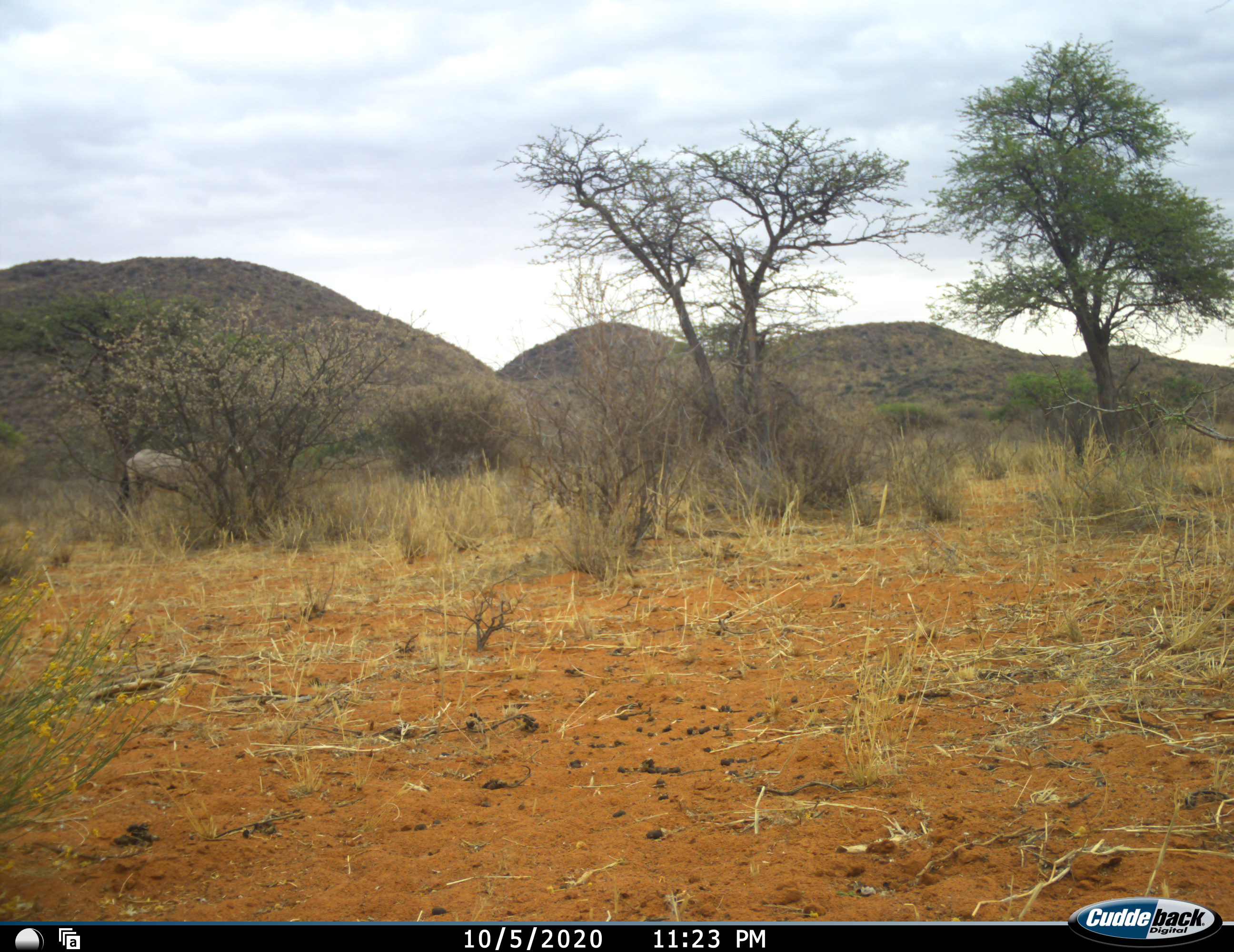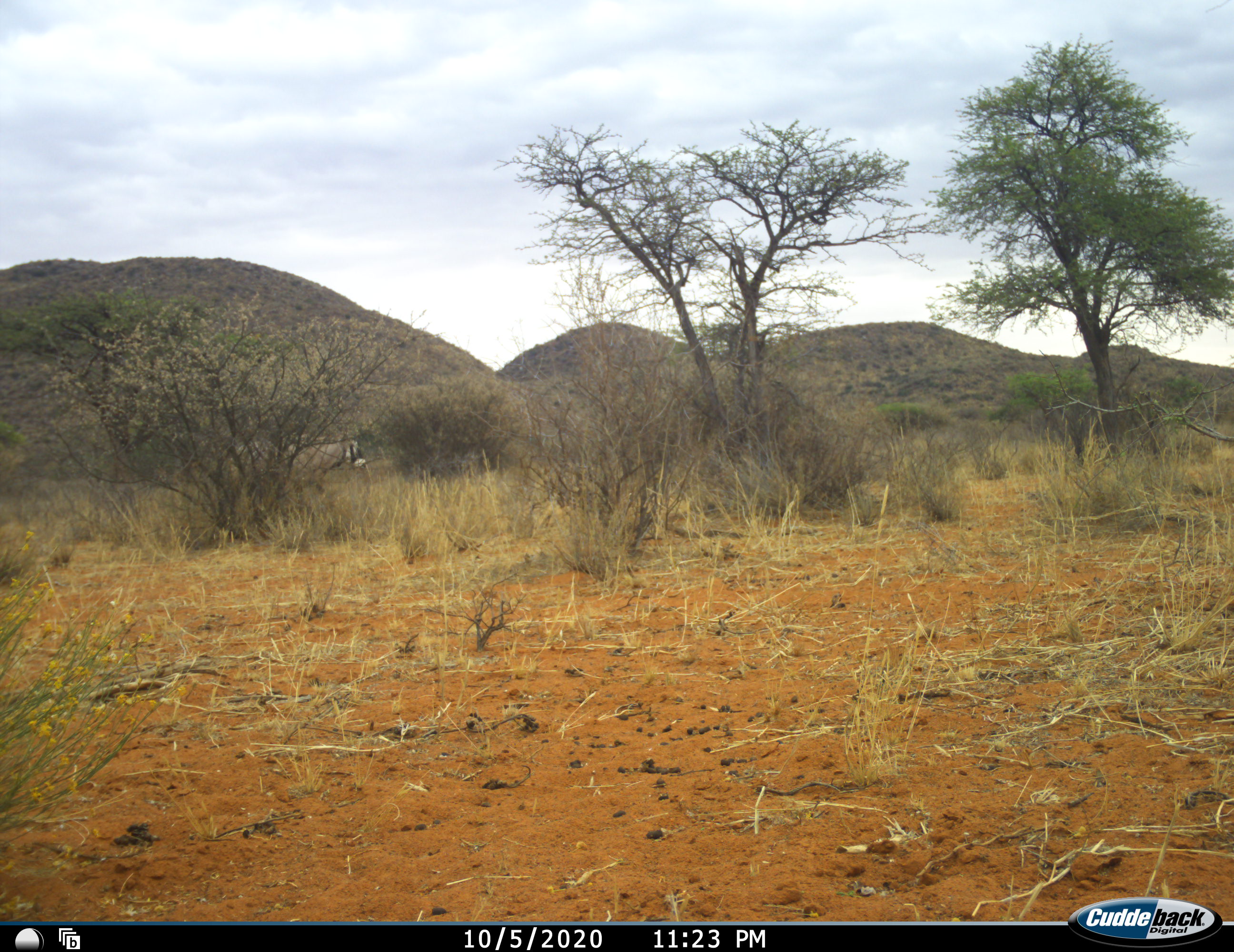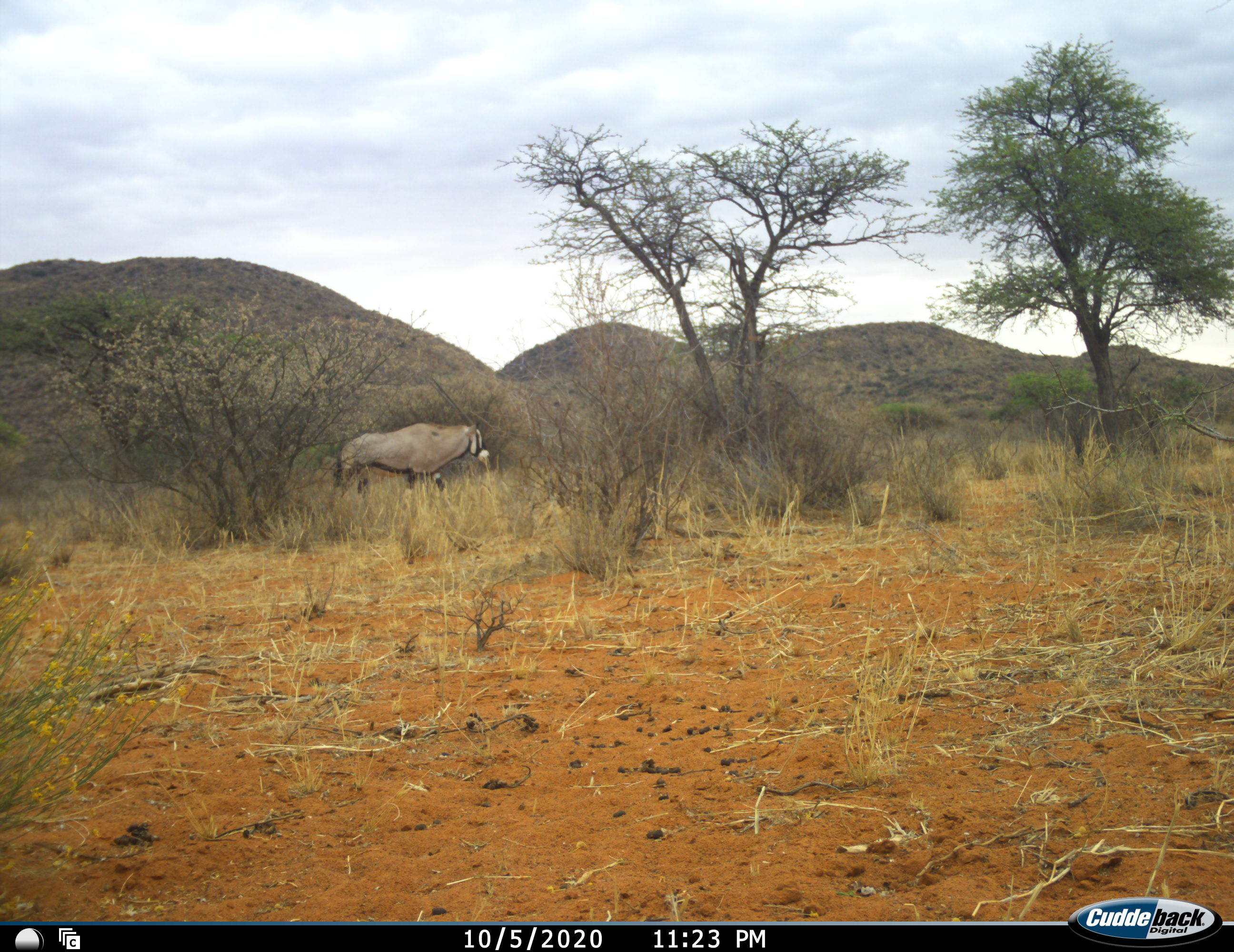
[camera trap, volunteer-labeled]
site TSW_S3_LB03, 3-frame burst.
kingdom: Animalia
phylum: Chordata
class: Mammalia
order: Artiodactyla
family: Bovidae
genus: Oryx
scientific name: Oryx gazella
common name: gemsbok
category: oryx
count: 1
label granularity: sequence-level